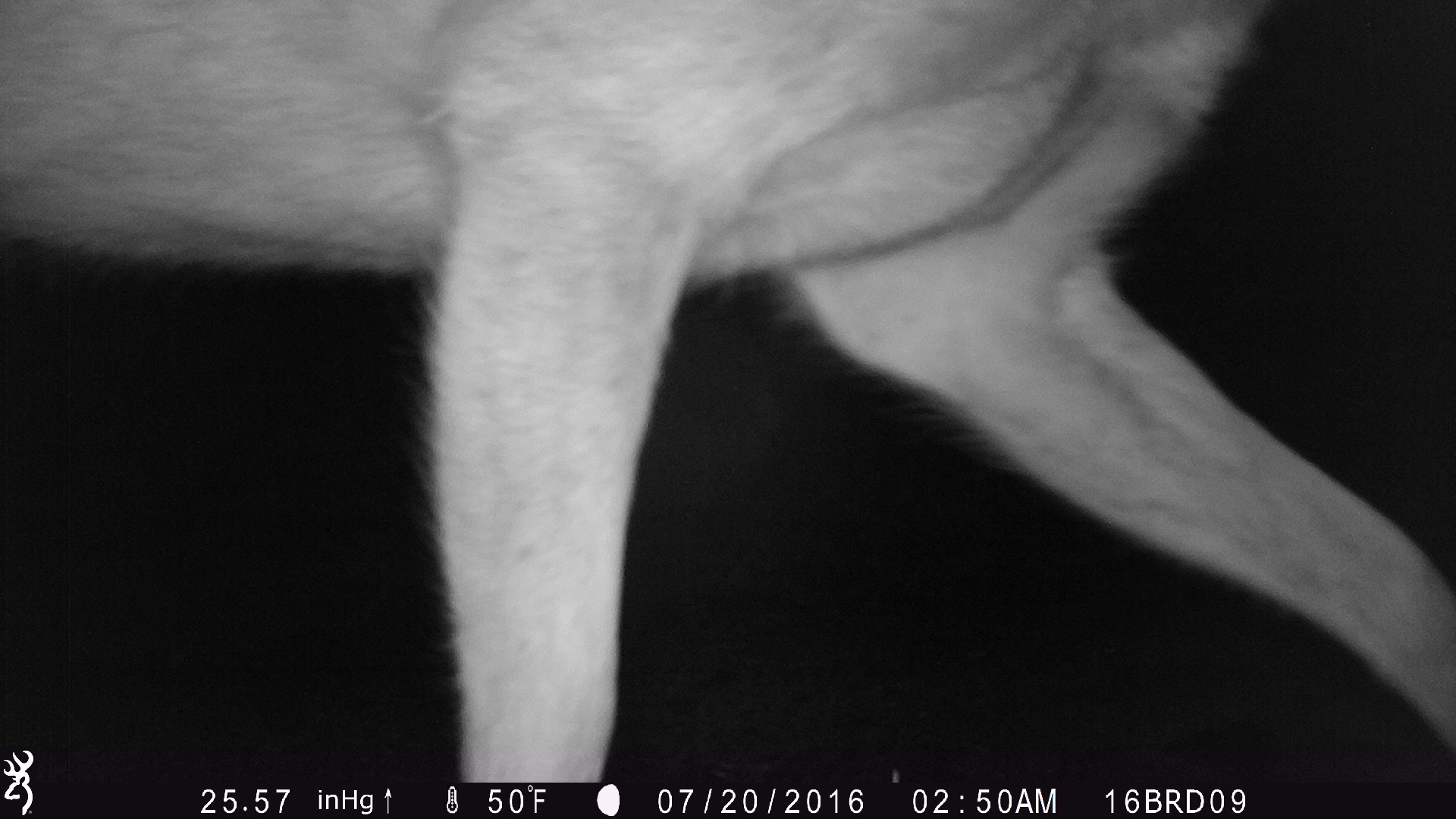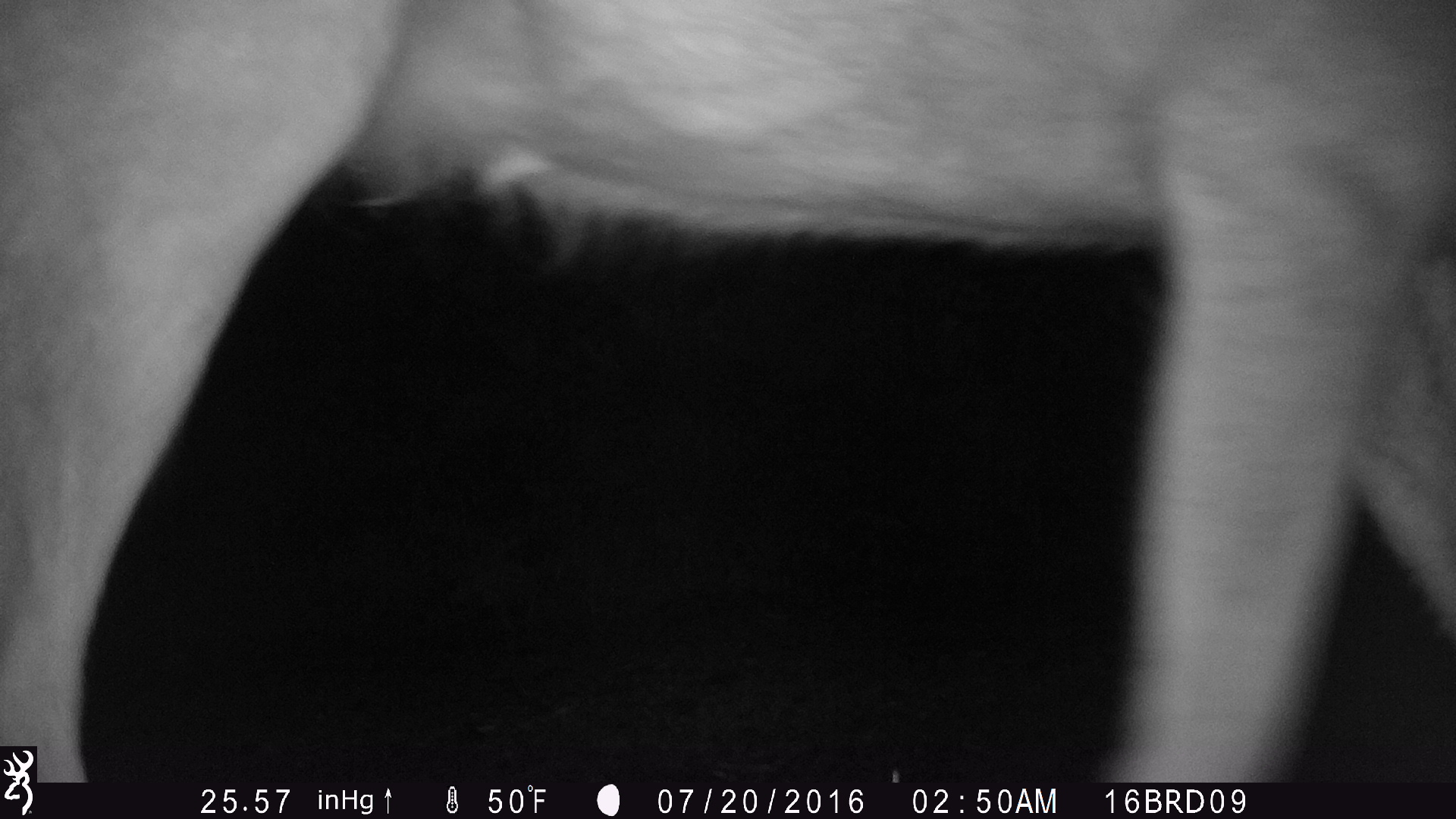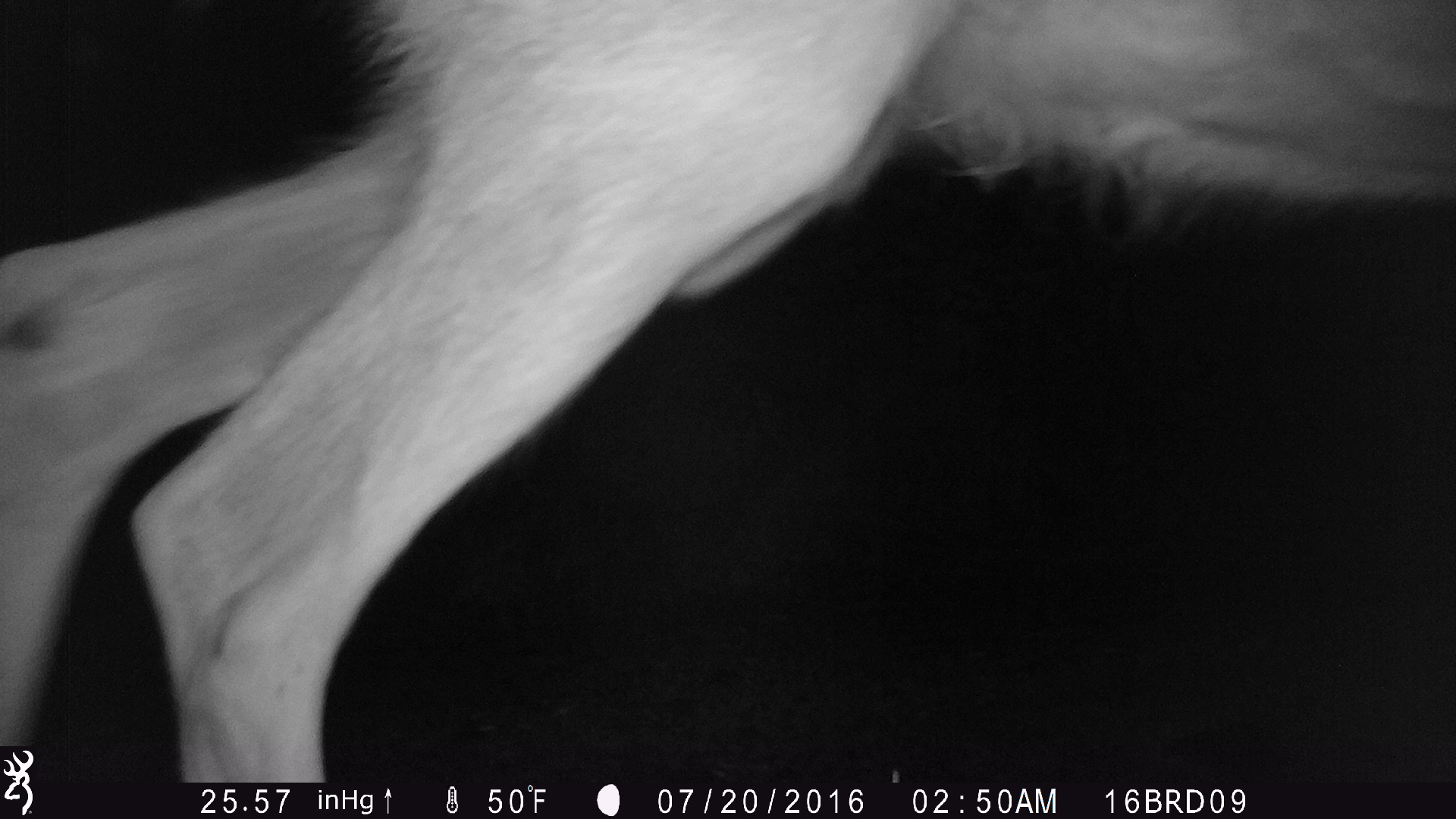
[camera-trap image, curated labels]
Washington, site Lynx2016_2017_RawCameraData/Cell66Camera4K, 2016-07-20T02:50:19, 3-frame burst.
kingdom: Animalia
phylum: Chordata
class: Mammalia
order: Artiodactyla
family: Cervidae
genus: Odocoileus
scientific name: Odocoileus hemionus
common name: mule deer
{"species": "Odocoileus hemionus (mule deer)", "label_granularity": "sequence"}